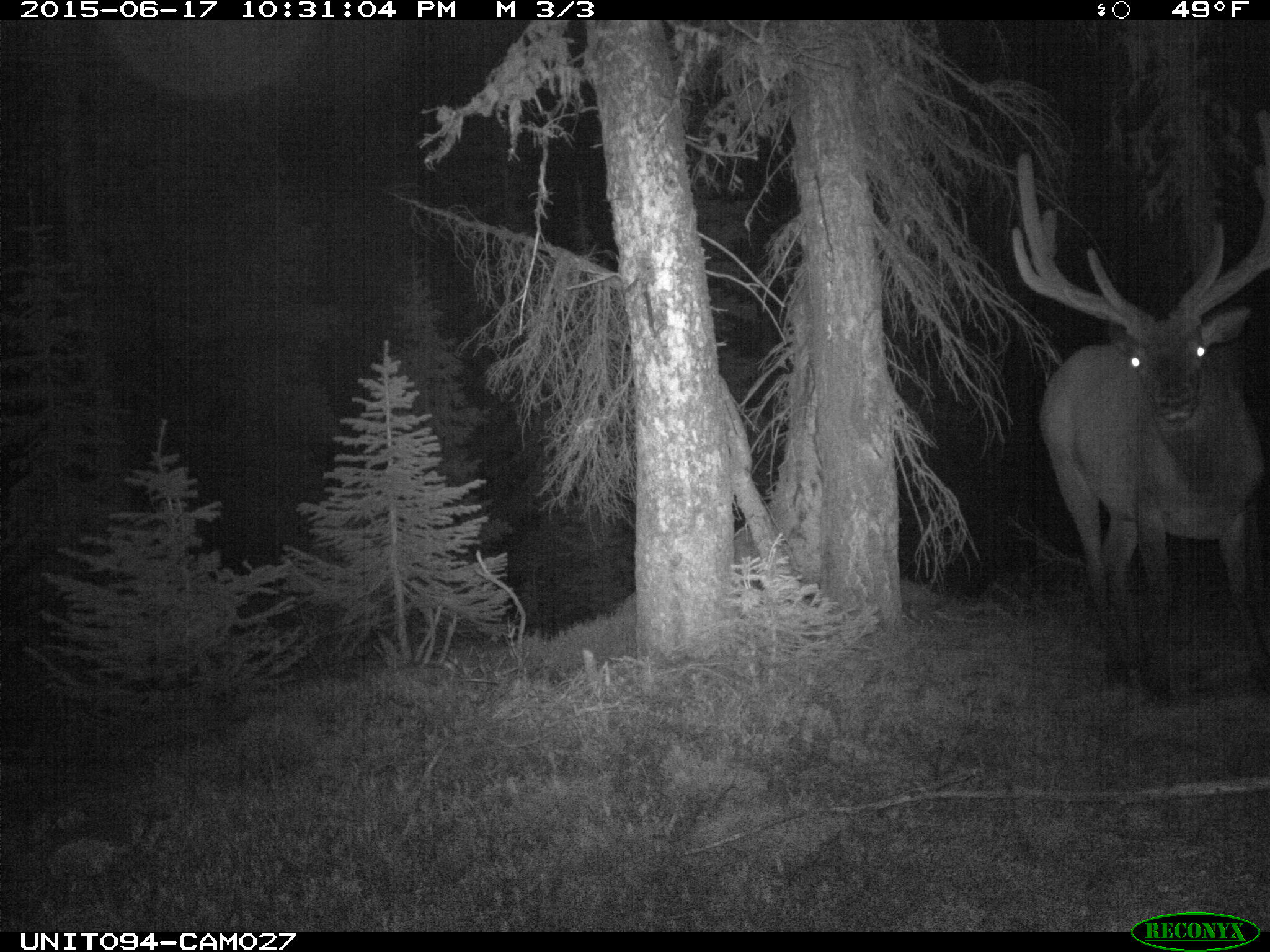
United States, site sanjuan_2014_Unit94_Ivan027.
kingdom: Animalia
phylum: Chordata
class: Mammalia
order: Artiodactyla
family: Cervidae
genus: Cervus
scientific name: Cervus elaphus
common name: red deer